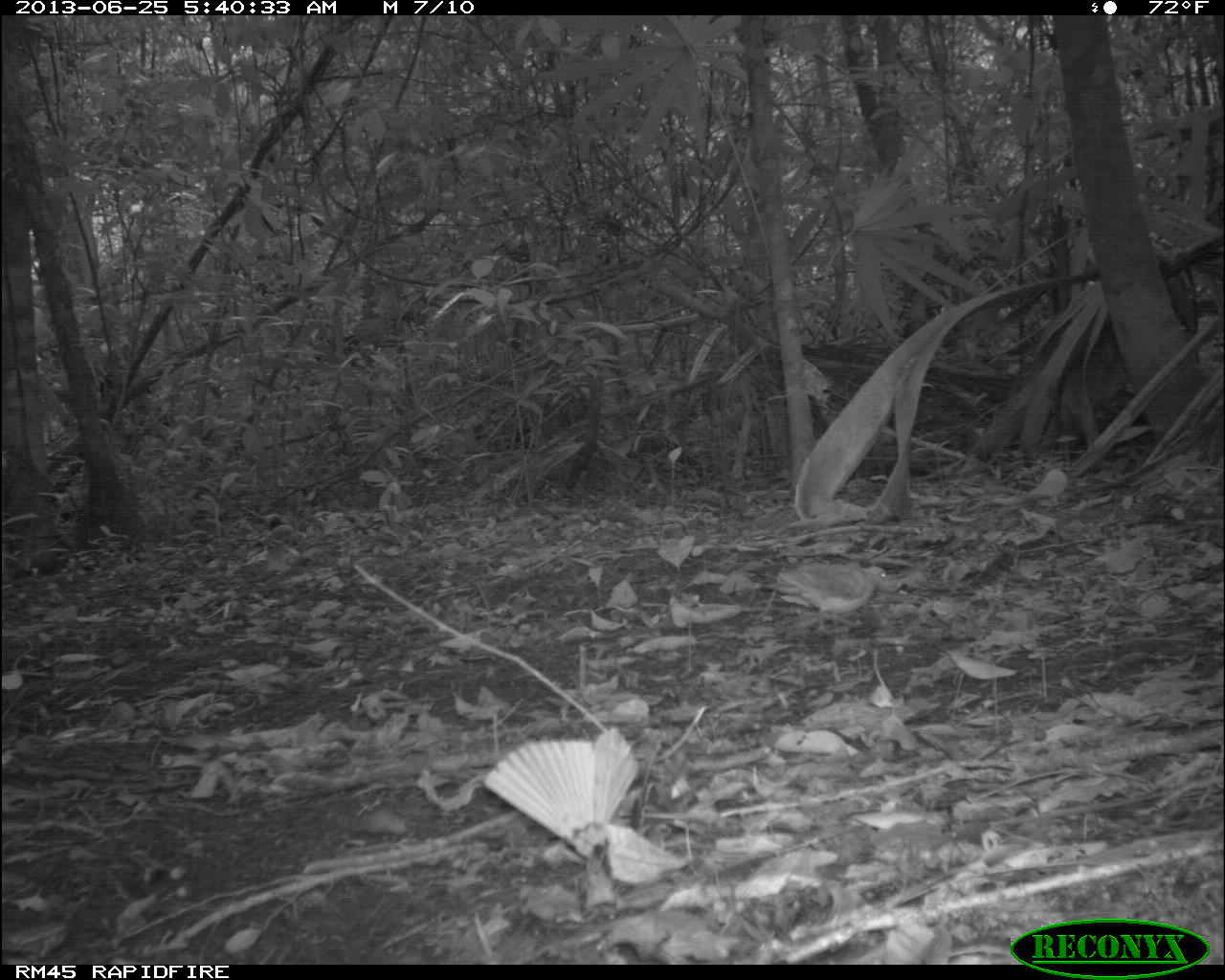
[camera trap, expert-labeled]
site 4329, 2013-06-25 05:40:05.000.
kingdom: Animalia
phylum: Chordata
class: Aves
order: Columbiformes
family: Columbidae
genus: Geotrygon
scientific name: Geotrygon montana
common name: ruddy quail-dove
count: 1